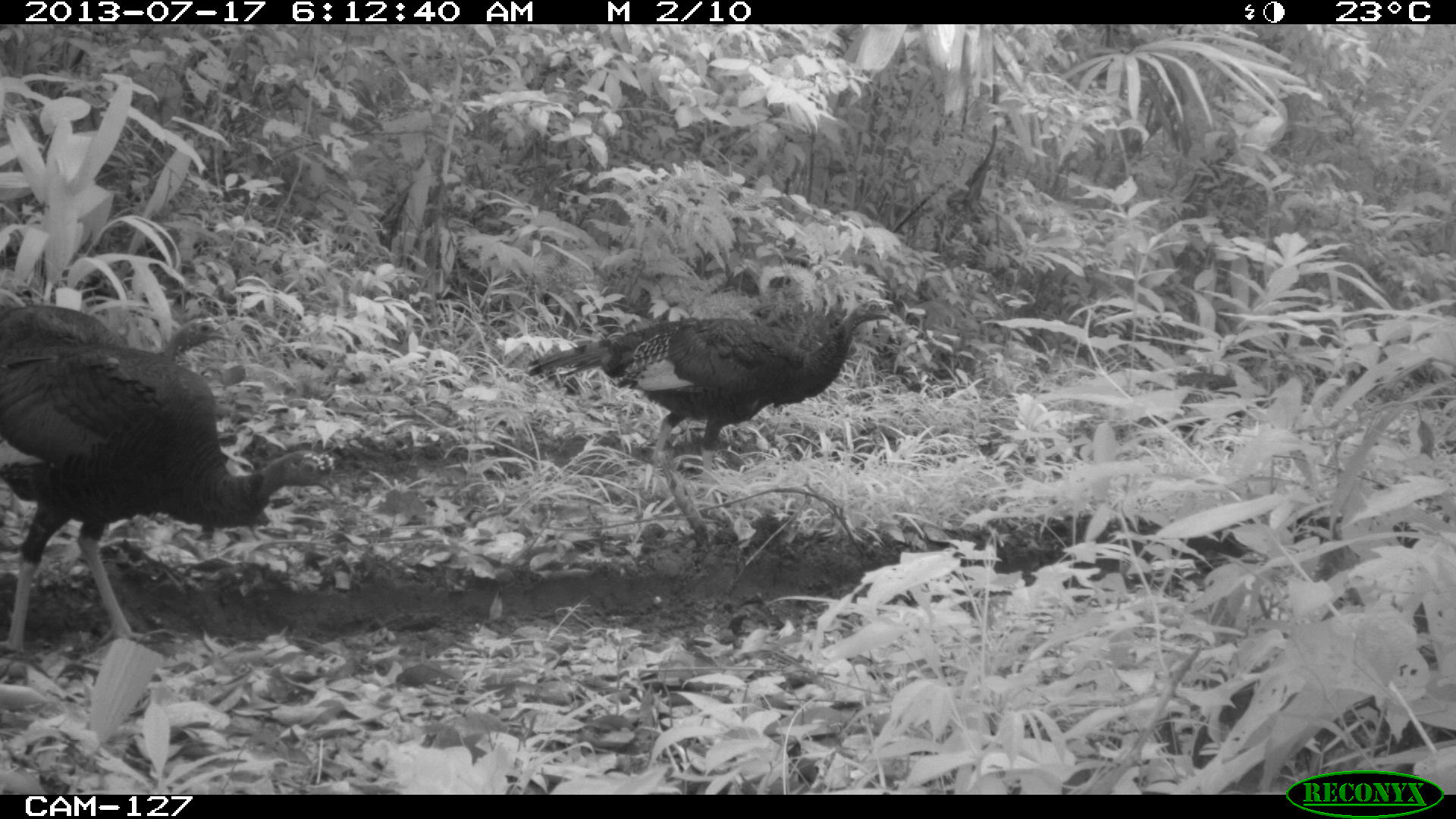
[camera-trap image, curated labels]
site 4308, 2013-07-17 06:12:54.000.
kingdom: Animalia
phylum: Chordata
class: Aves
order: Galliformes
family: Phasianidae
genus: Meleagris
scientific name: Meleagris ocellata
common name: ocellated turkey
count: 3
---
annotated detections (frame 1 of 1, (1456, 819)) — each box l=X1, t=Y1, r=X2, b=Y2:
meleagris ocellata: l=0, t=341, r=341, b=654; l=528, t=296, r=903, b=546; l=0, t=304, r=236, b=352